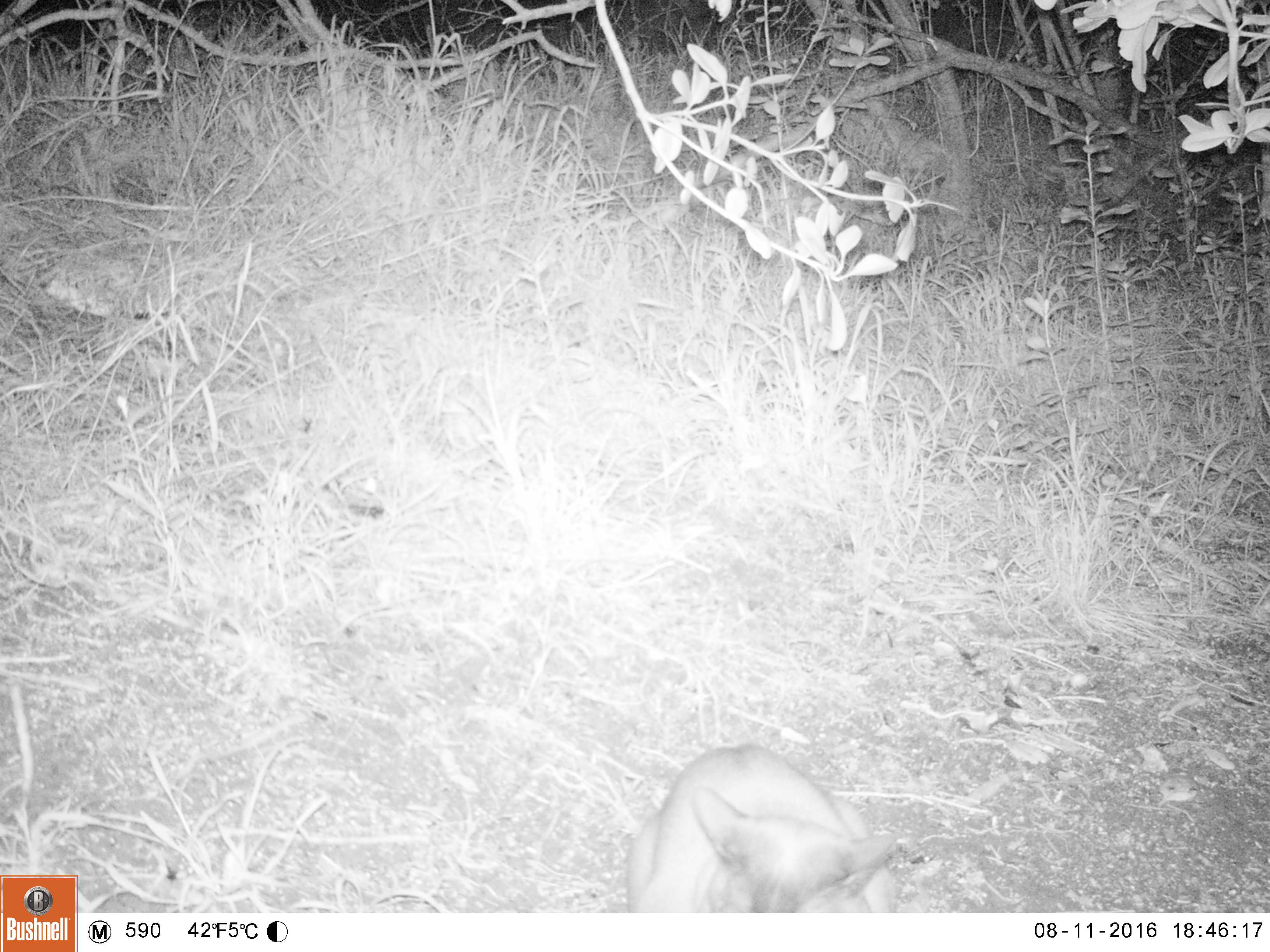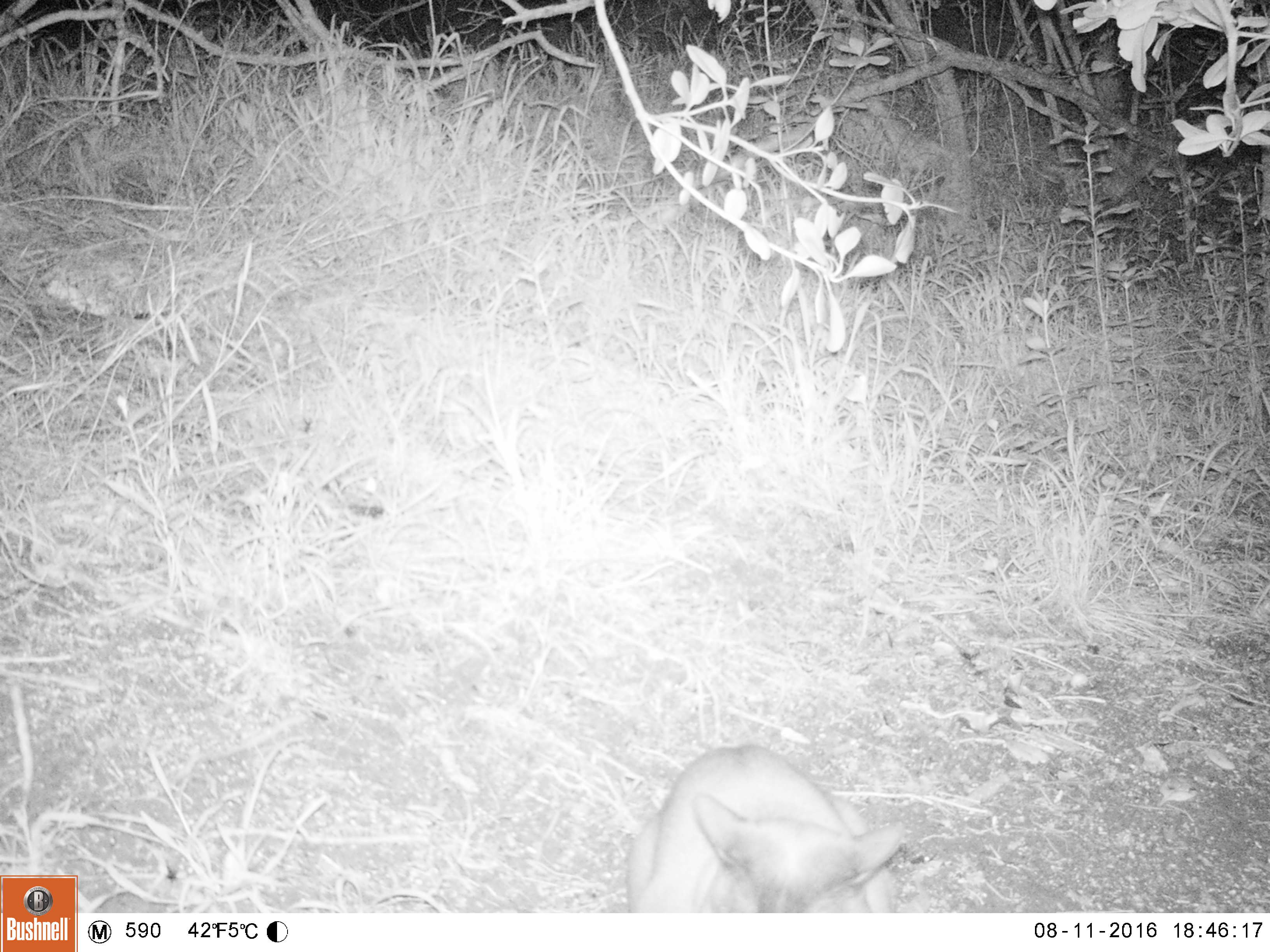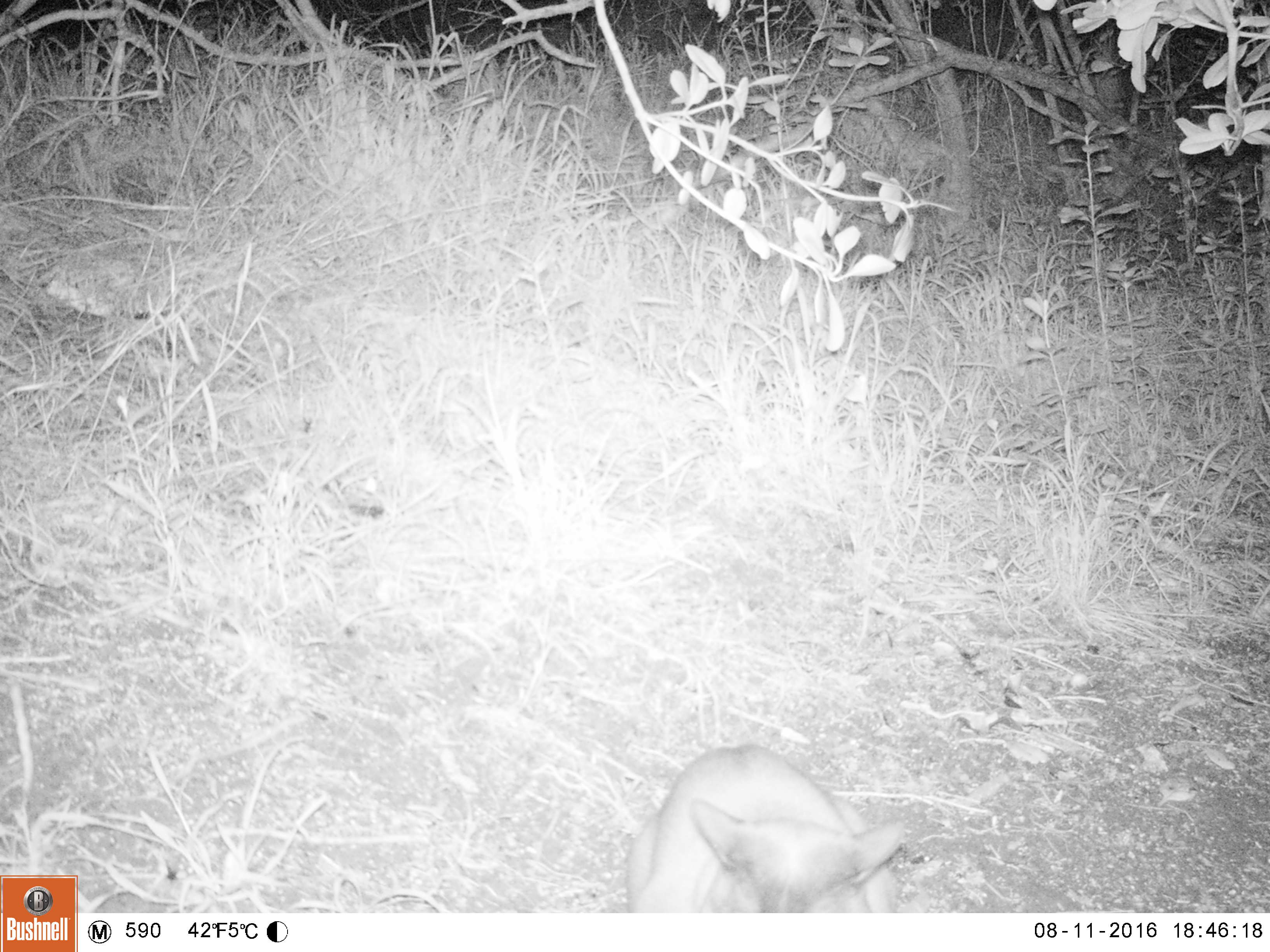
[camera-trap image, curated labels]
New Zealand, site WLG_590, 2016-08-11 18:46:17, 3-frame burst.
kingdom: Animalia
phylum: Chordata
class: Mammalia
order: Carnivora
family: Felidae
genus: Felis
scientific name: Felis catus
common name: domestic cat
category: cat